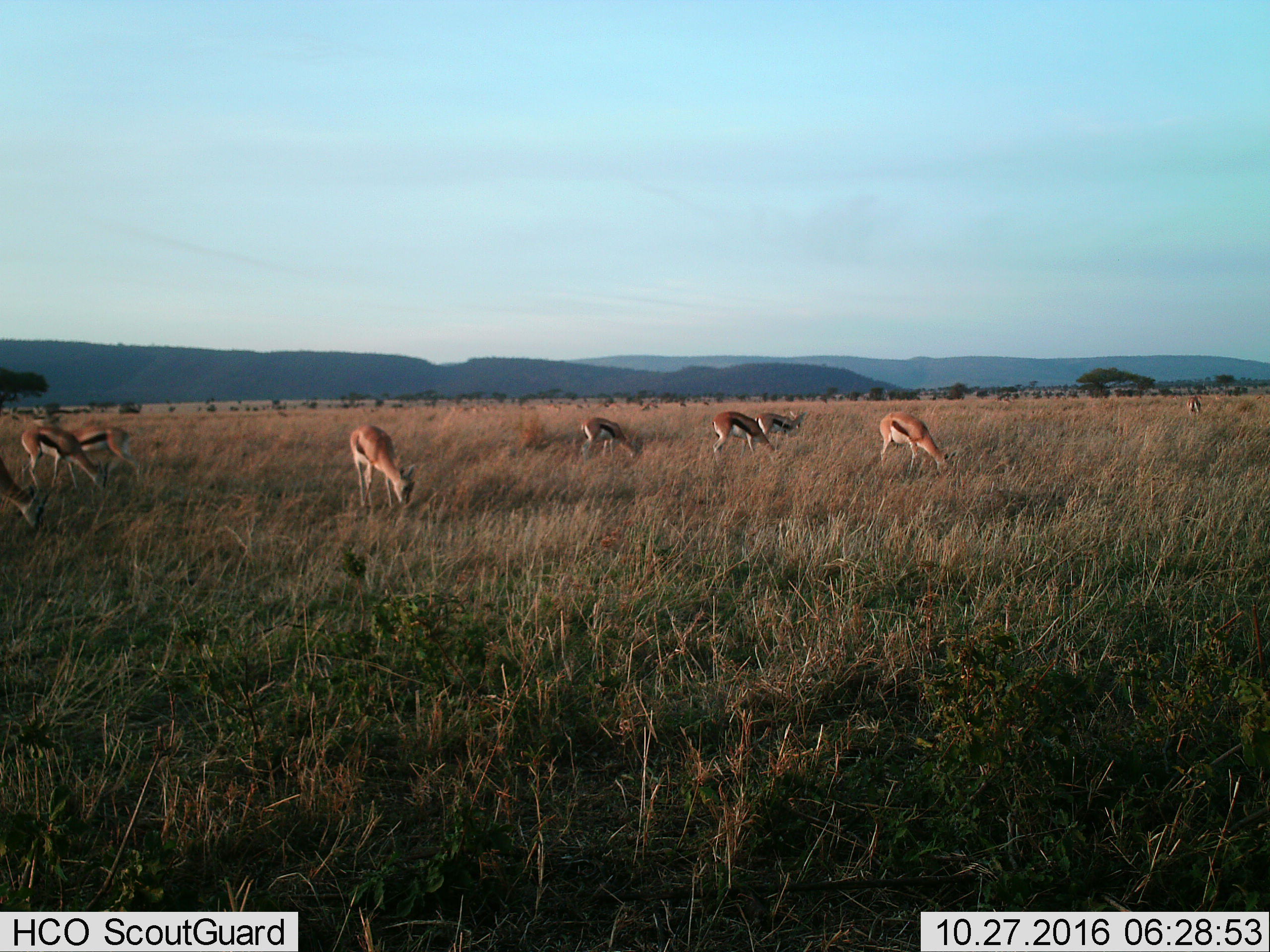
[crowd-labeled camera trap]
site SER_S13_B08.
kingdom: Animalia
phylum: Chordata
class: Mammalia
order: Artiodactyla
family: Bovidae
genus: Eudorcas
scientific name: Eudorcas thomsonii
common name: thomson's gazelle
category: gazellethomsons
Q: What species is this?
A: Gazellethomsons (thomson's gazelle) (Eudorcas thomsonii).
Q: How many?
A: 9.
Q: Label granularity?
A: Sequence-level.